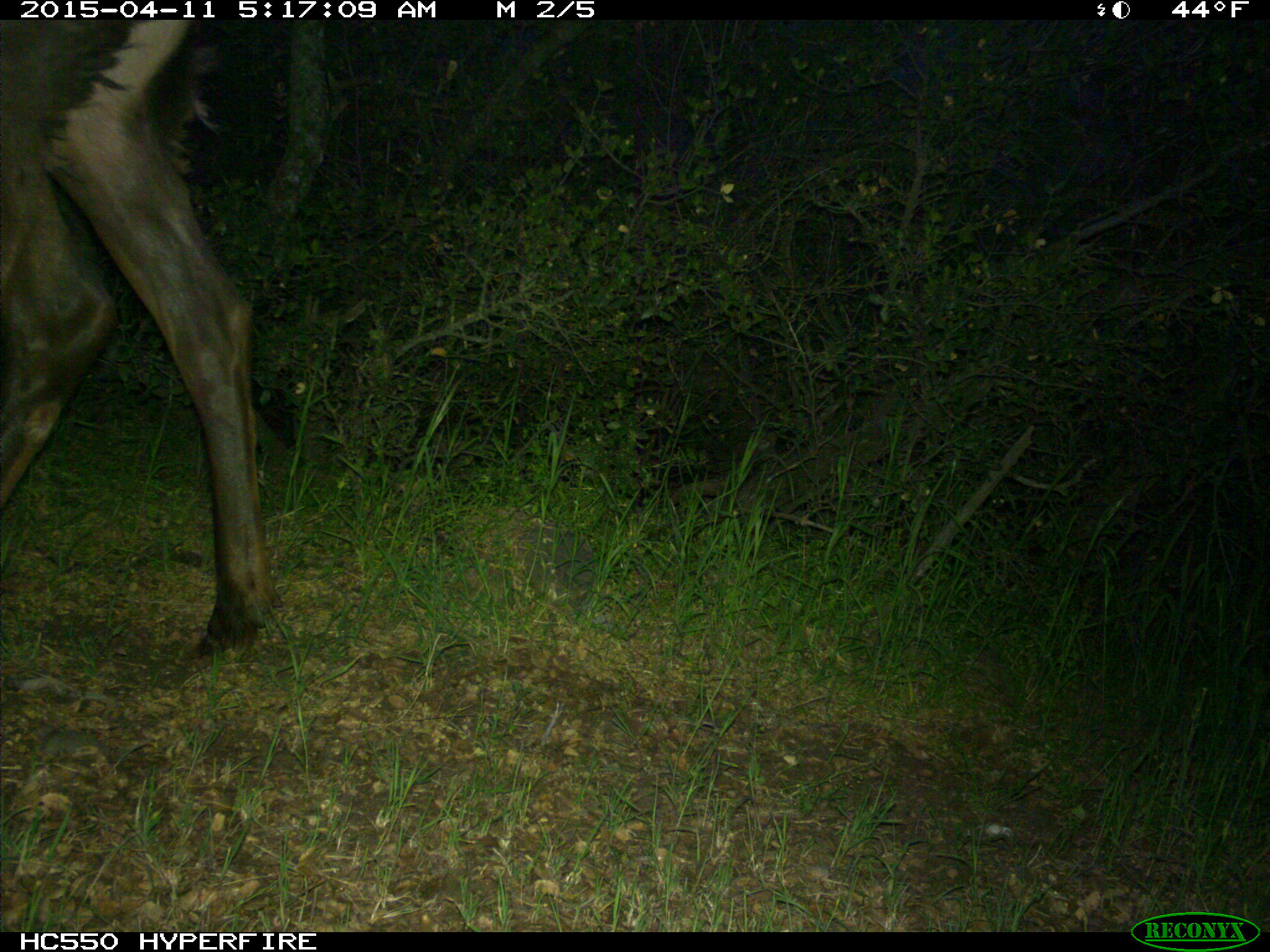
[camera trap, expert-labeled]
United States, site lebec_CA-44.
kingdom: Animalia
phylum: Chordata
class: Mammalia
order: Artiodactyla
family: Cervidae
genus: Cervus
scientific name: Cervus canadensis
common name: elk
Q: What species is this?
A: Cervus canadensis (elk).